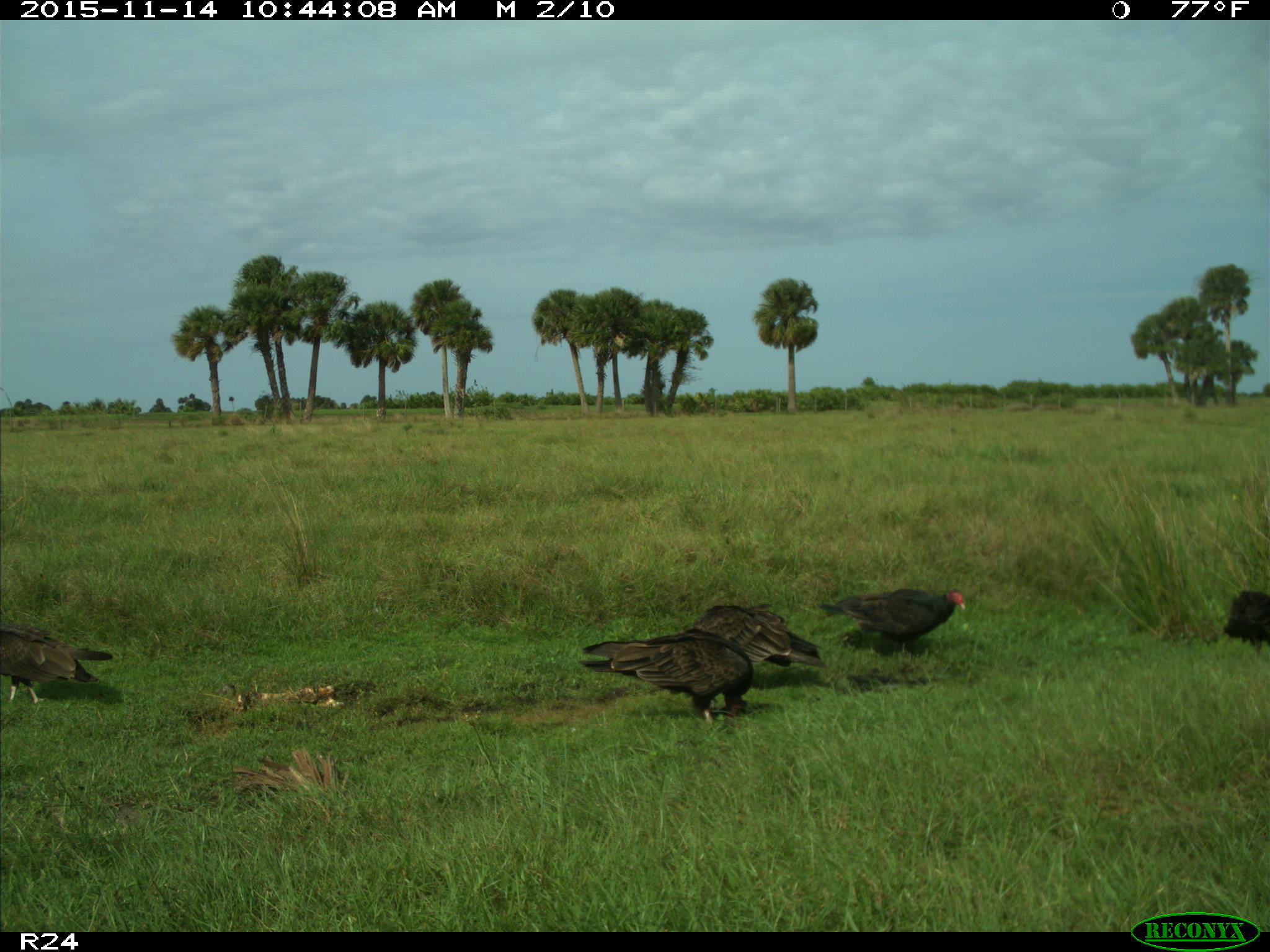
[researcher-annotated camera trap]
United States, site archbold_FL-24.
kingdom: Animalia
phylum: Chordata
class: Aves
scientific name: Aves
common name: birds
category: unidentified bird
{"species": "unidentified bird (birds) (Aves)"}